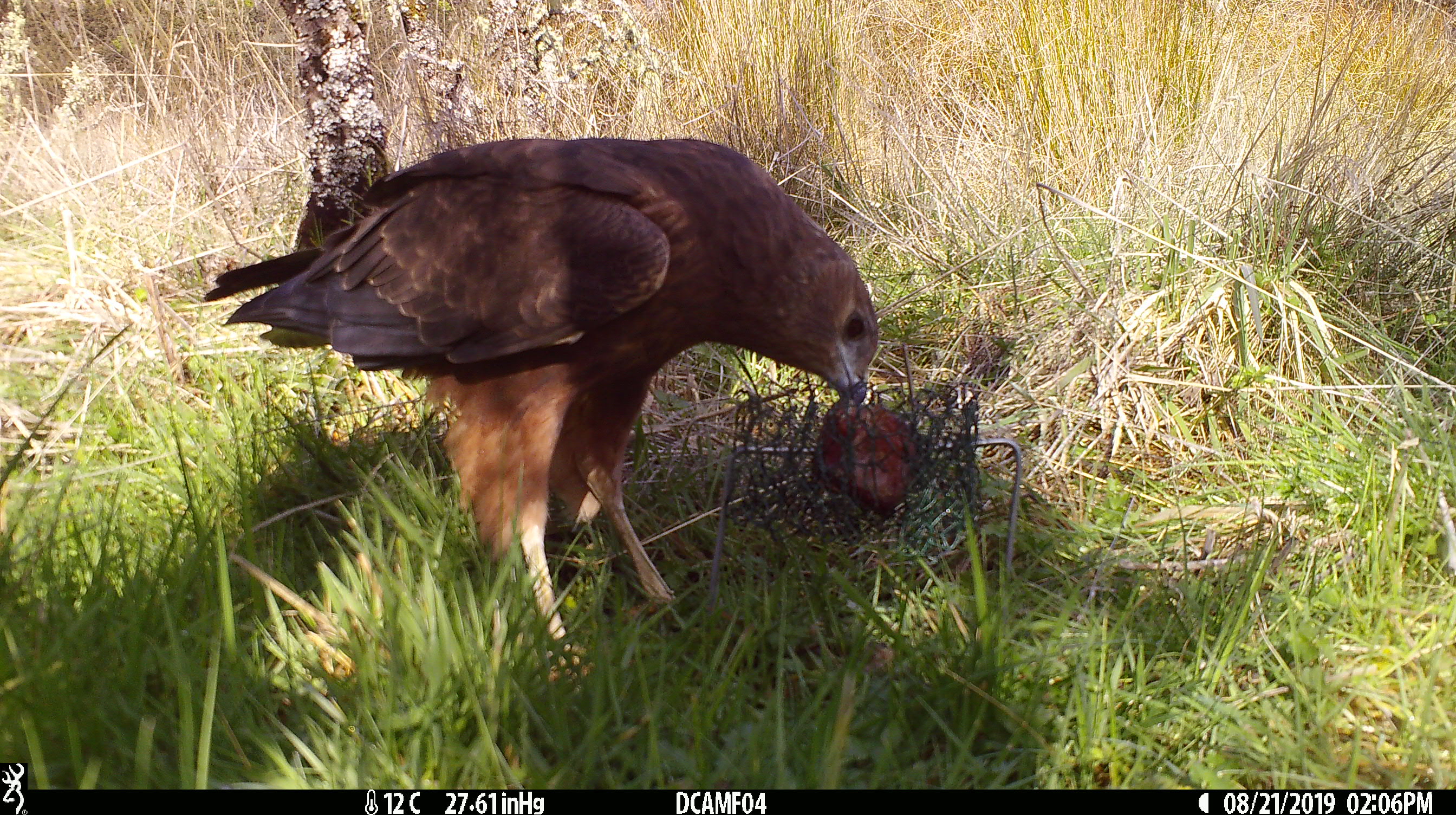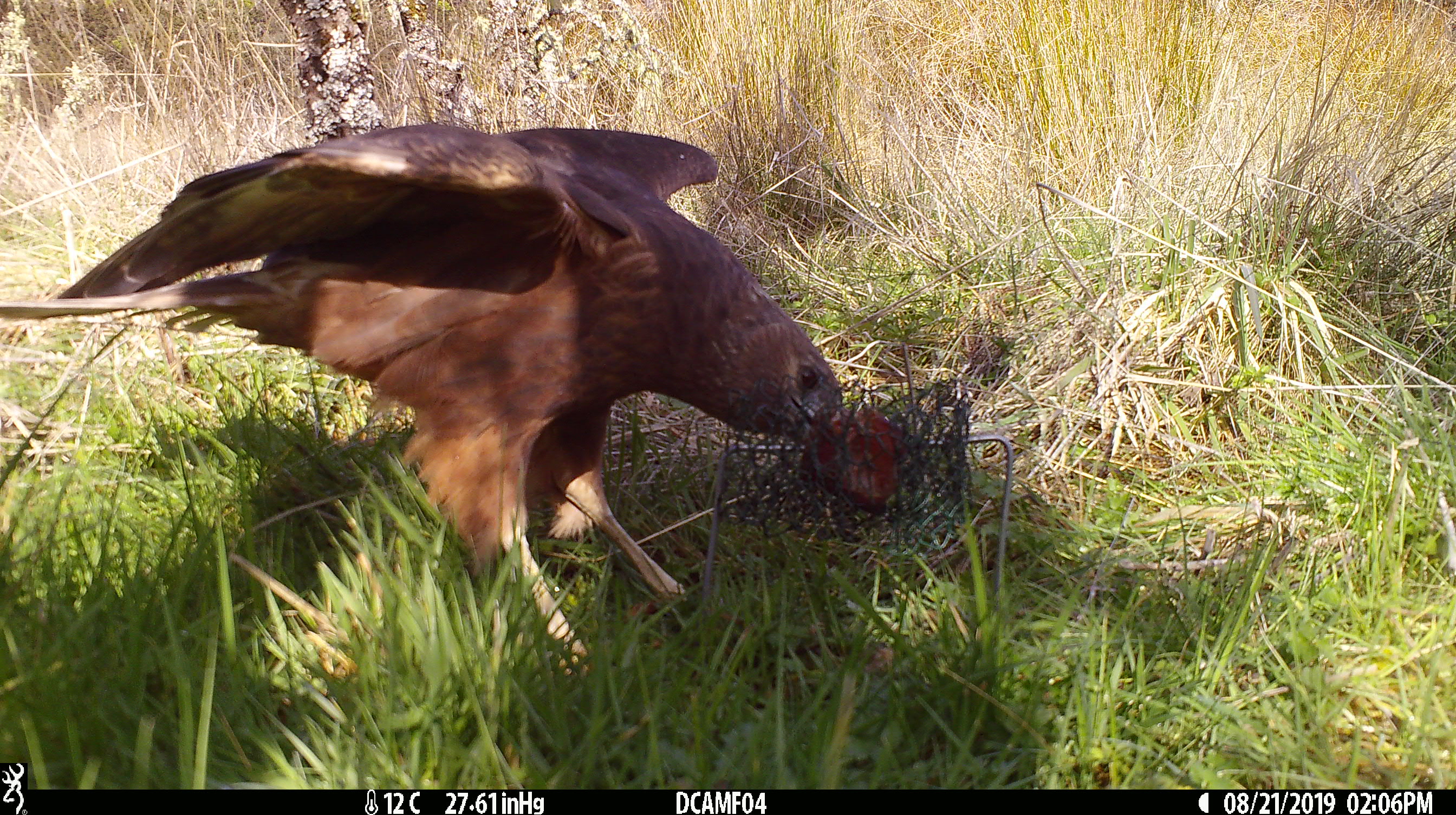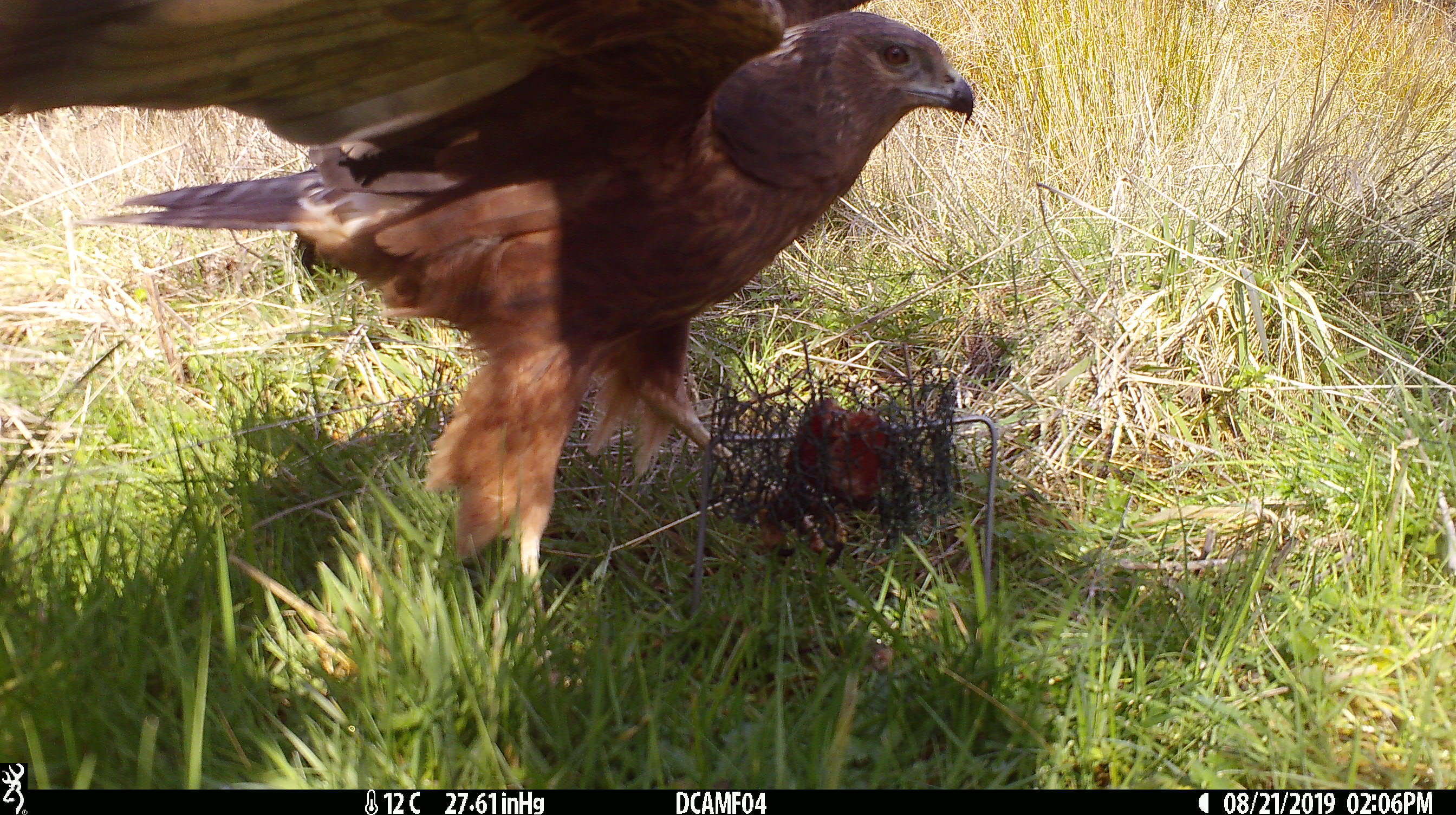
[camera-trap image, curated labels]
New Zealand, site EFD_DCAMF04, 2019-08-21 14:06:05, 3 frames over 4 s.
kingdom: Animalia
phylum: Chordata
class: Aves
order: Accipitriformes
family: Accipitridae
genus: Circus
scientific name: Circus approximans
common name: swamp harrier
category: harrier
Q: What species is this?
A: Harrier (swamp harrier) (Circus approximans).